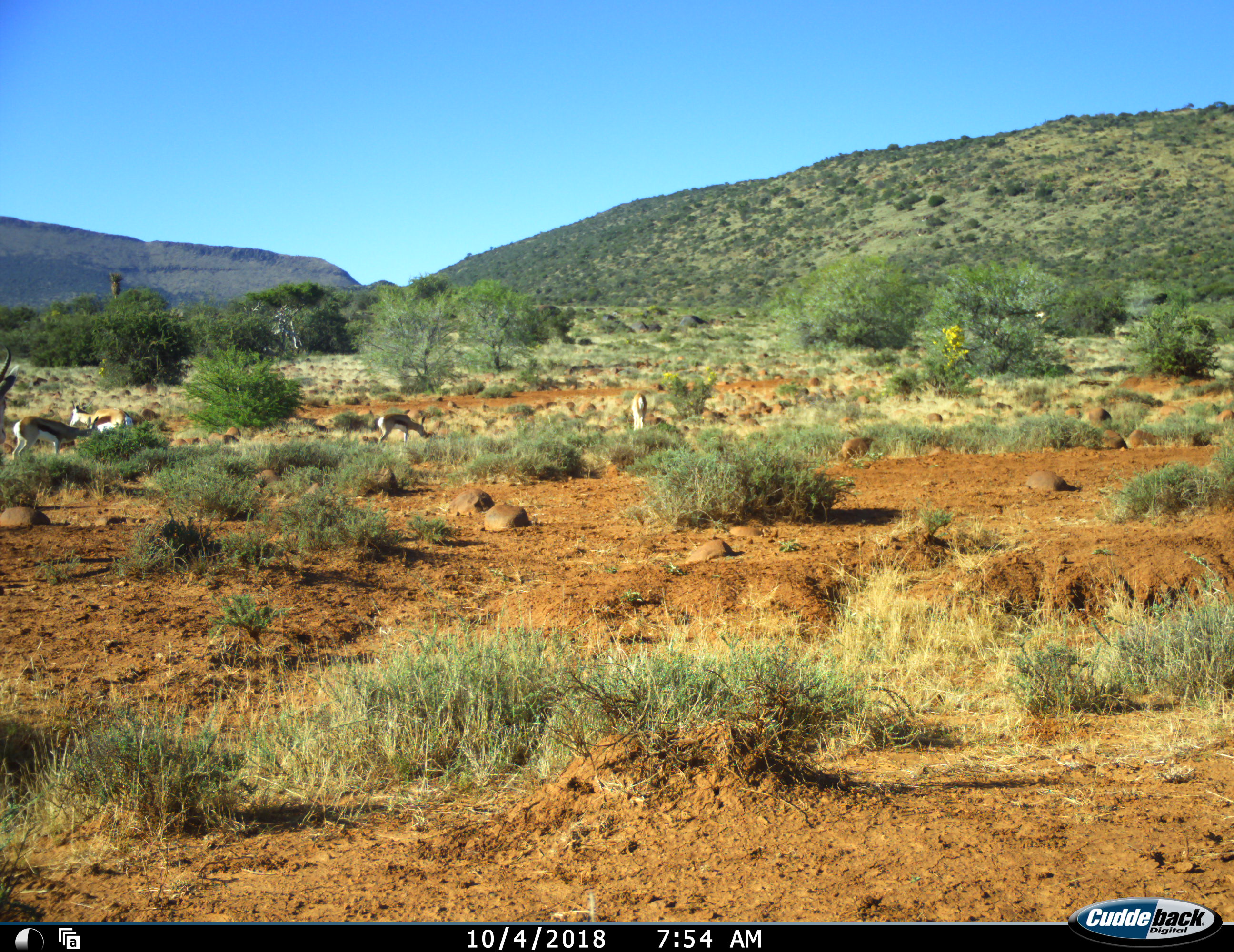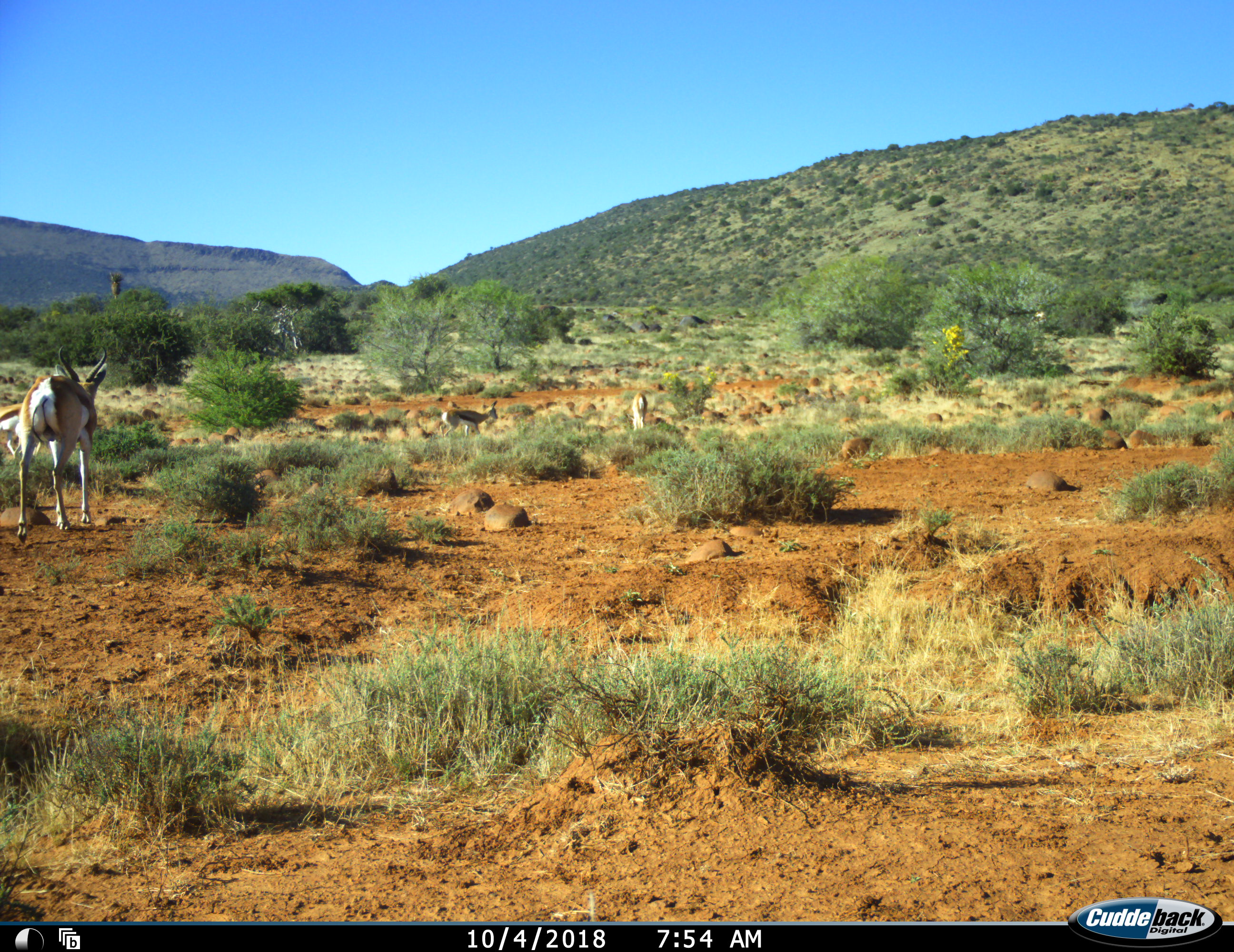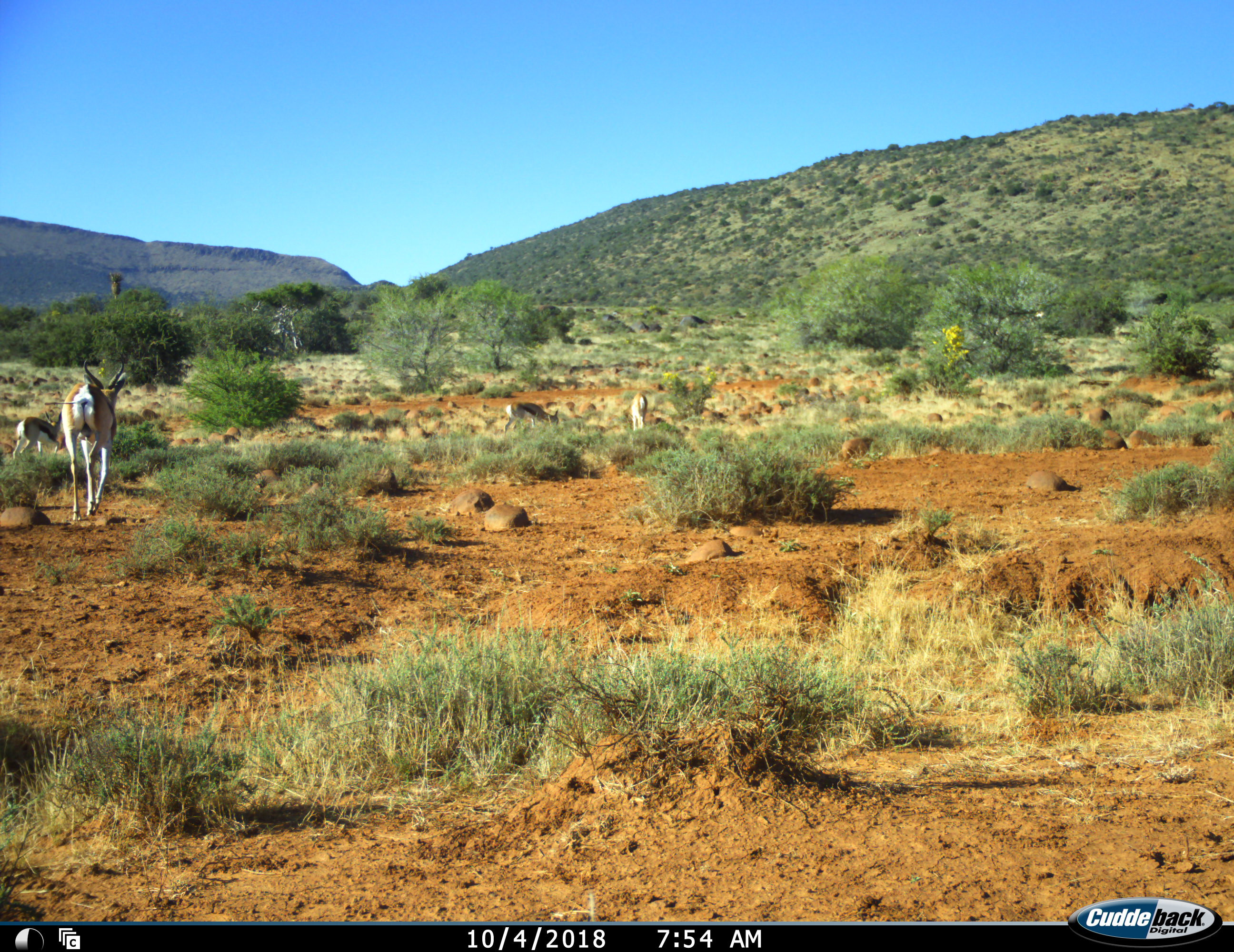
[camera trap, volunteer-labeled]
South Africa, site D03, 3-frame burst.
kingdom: Animalia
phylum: Chordata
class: Mammalia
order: Artiodactyla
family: Bovidae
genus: Antidorcas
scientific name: Antidorcas marsupialis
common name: springbok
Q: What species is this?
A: Springbok (Antidorcas marsupialis).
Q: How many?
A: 5.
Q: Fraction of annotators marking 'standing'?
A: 80%.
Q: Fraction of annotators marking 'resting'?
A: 10%.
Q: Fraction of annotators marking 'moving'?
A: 100%.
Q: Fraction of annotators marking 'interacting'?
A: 10%.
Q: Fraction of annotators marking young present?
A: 10%.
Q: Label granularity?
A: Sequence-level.